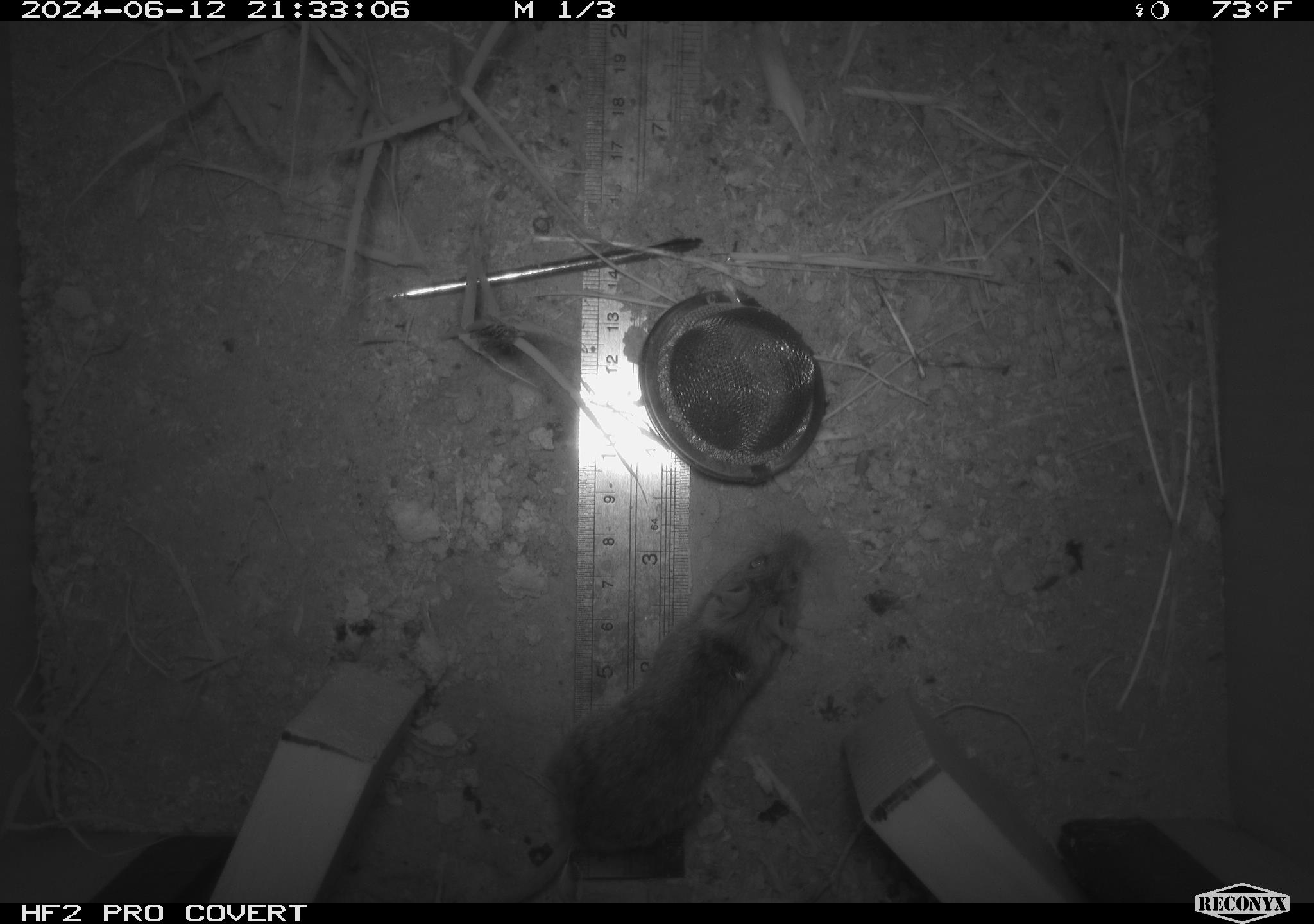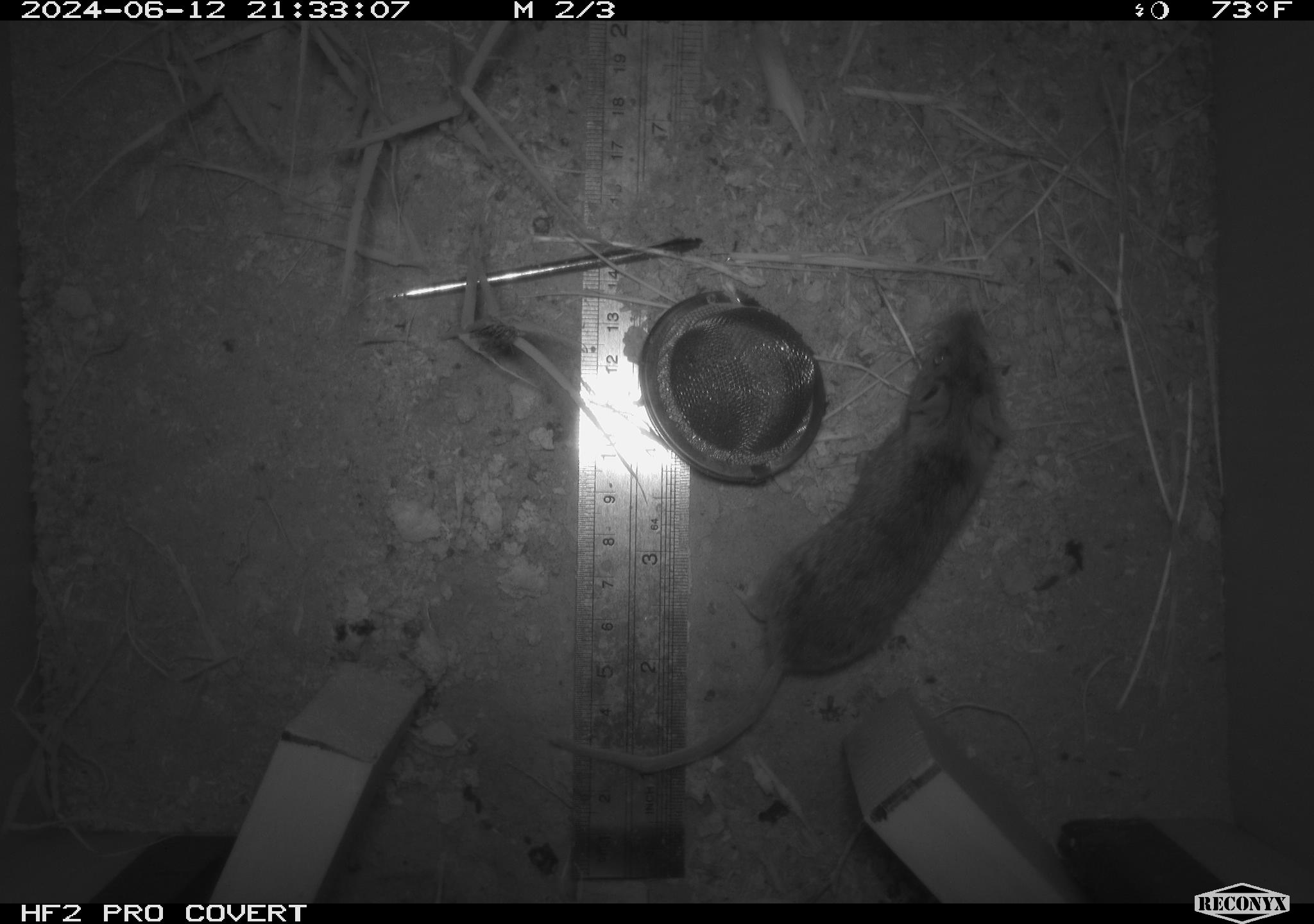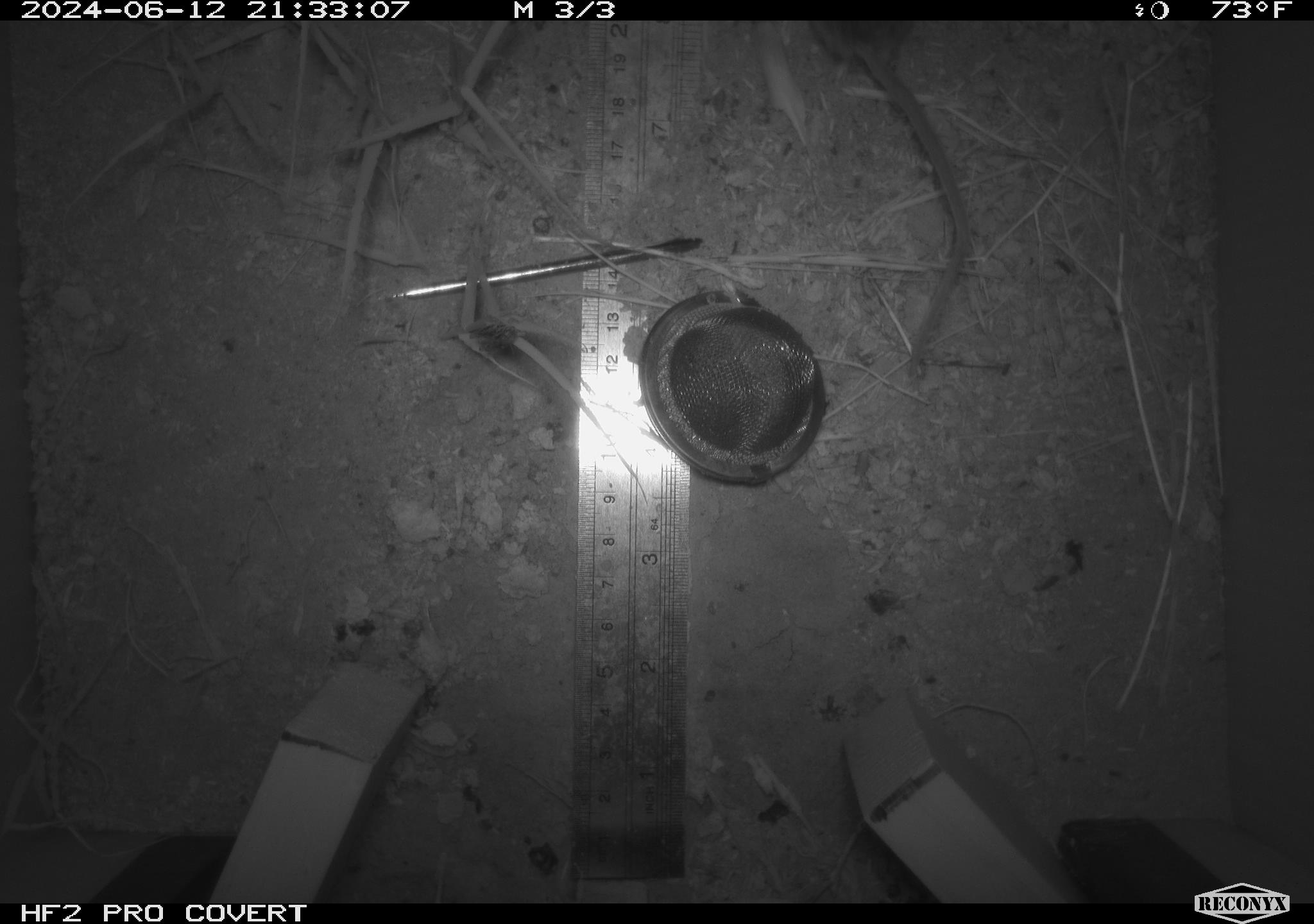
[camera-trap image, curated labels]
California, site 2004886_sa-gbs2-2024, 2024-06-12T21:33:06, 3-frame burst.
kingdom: Animalia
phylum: Chordata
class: Mammalia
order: Rodentia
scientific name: Rodentia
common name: mouse species